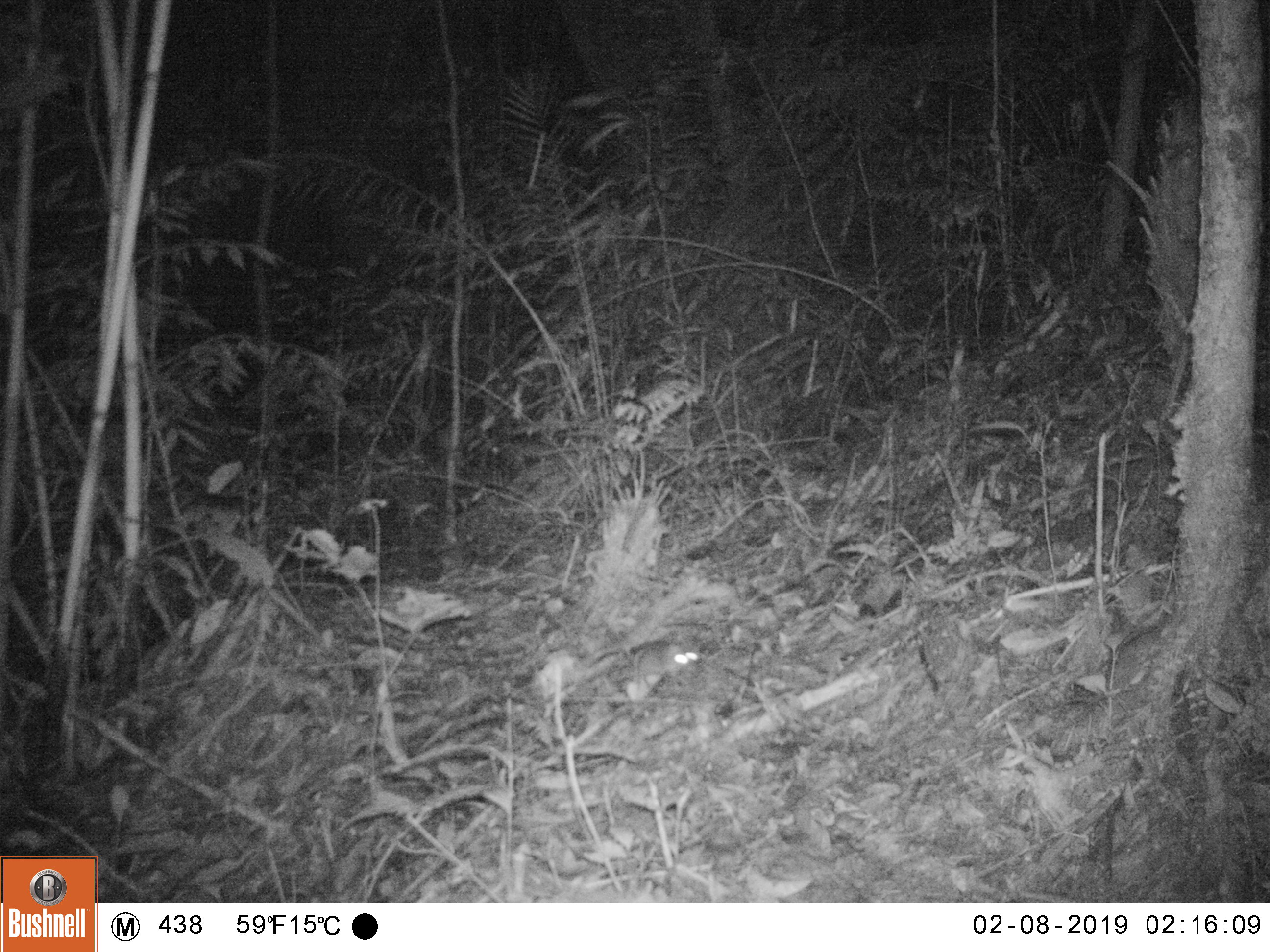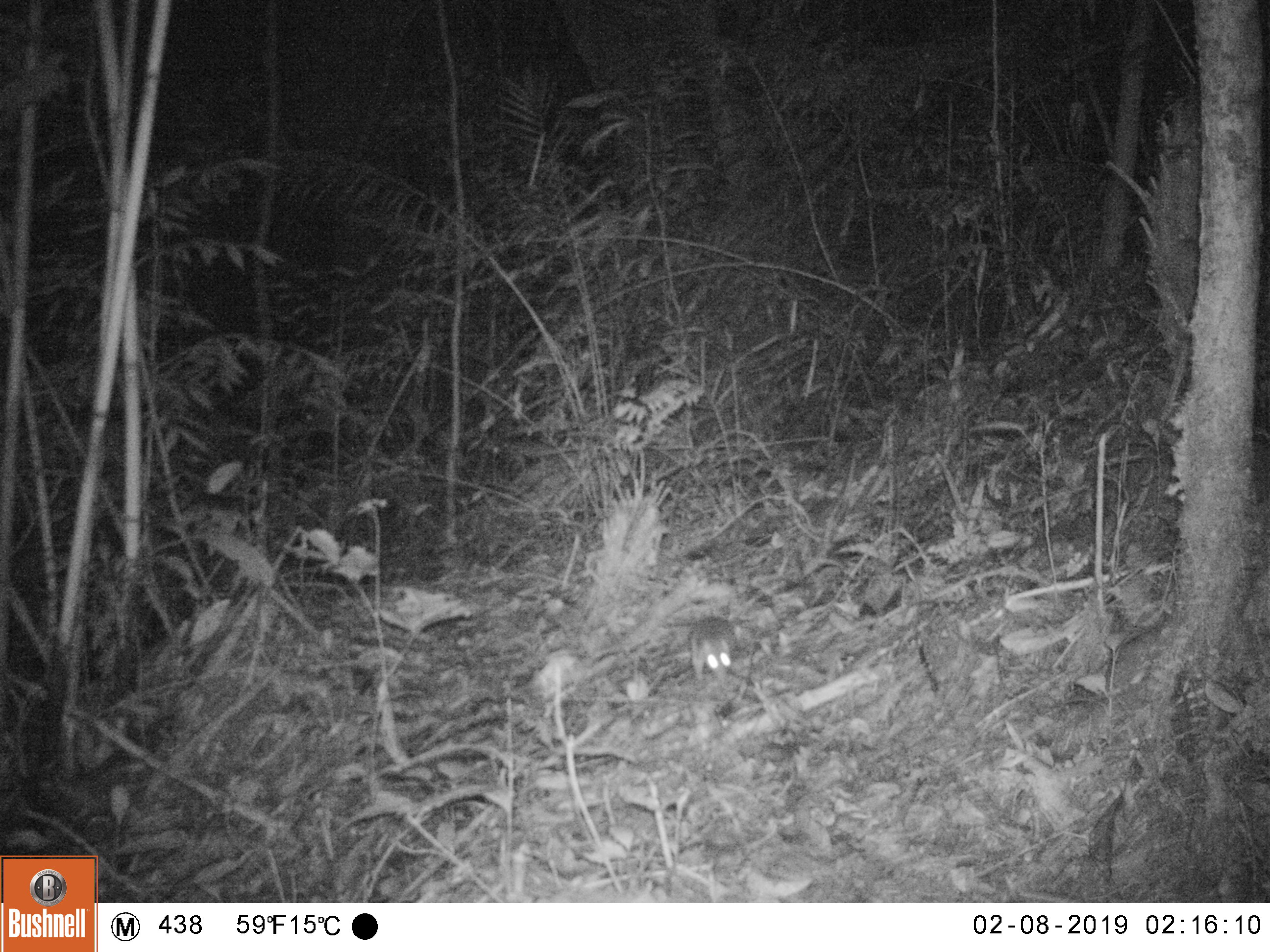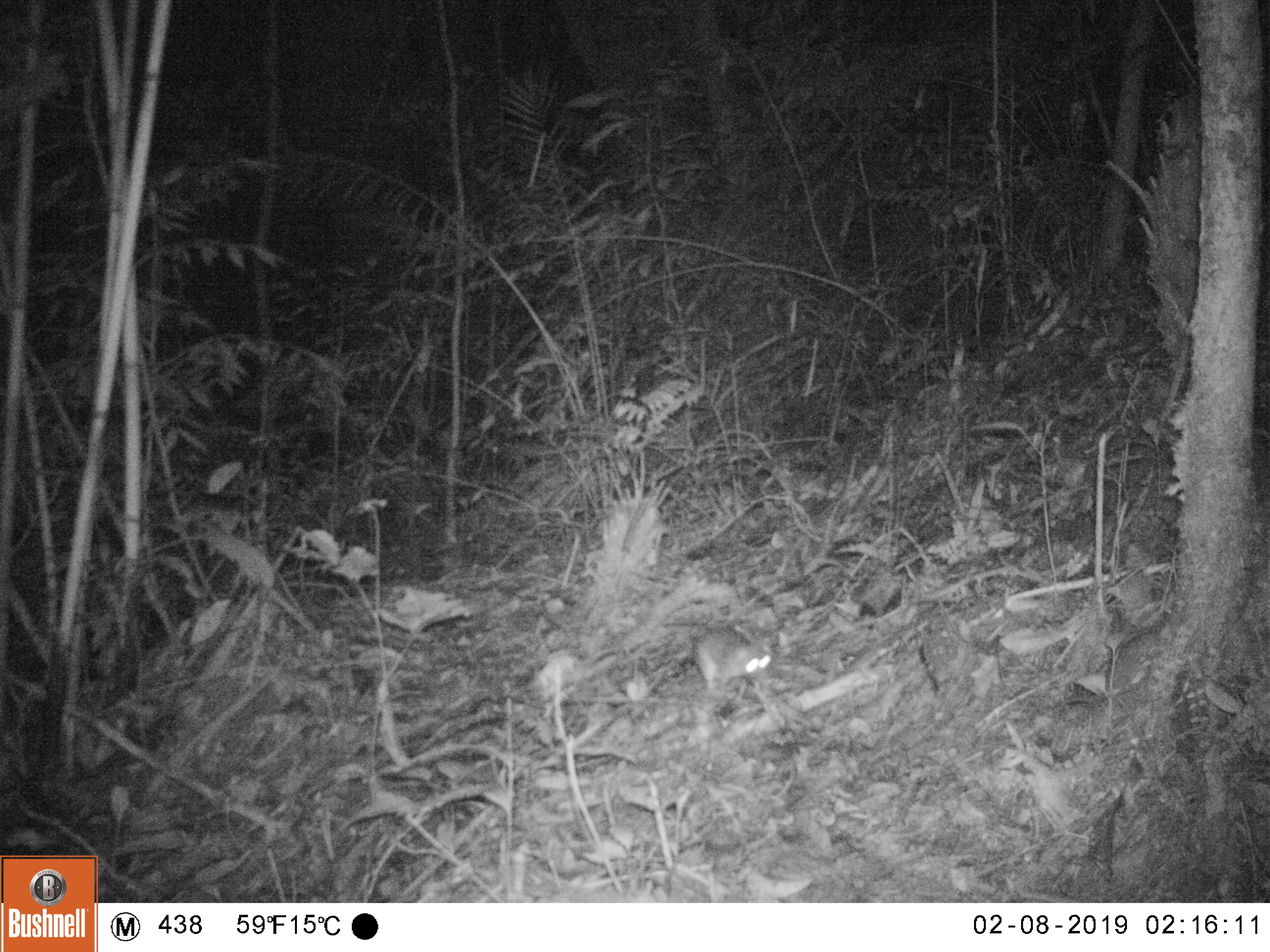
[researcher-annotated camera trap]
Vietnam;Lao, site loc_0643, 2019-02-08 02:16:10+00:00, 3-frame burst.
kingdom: Animalia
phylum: Chordata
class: Mammalia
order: Rodentia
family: Muridae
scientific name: Muridae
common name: old-world mice and rats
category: unidentified murid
Unidentified murid (old-world mice and rats) (Muridae). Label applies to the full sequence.